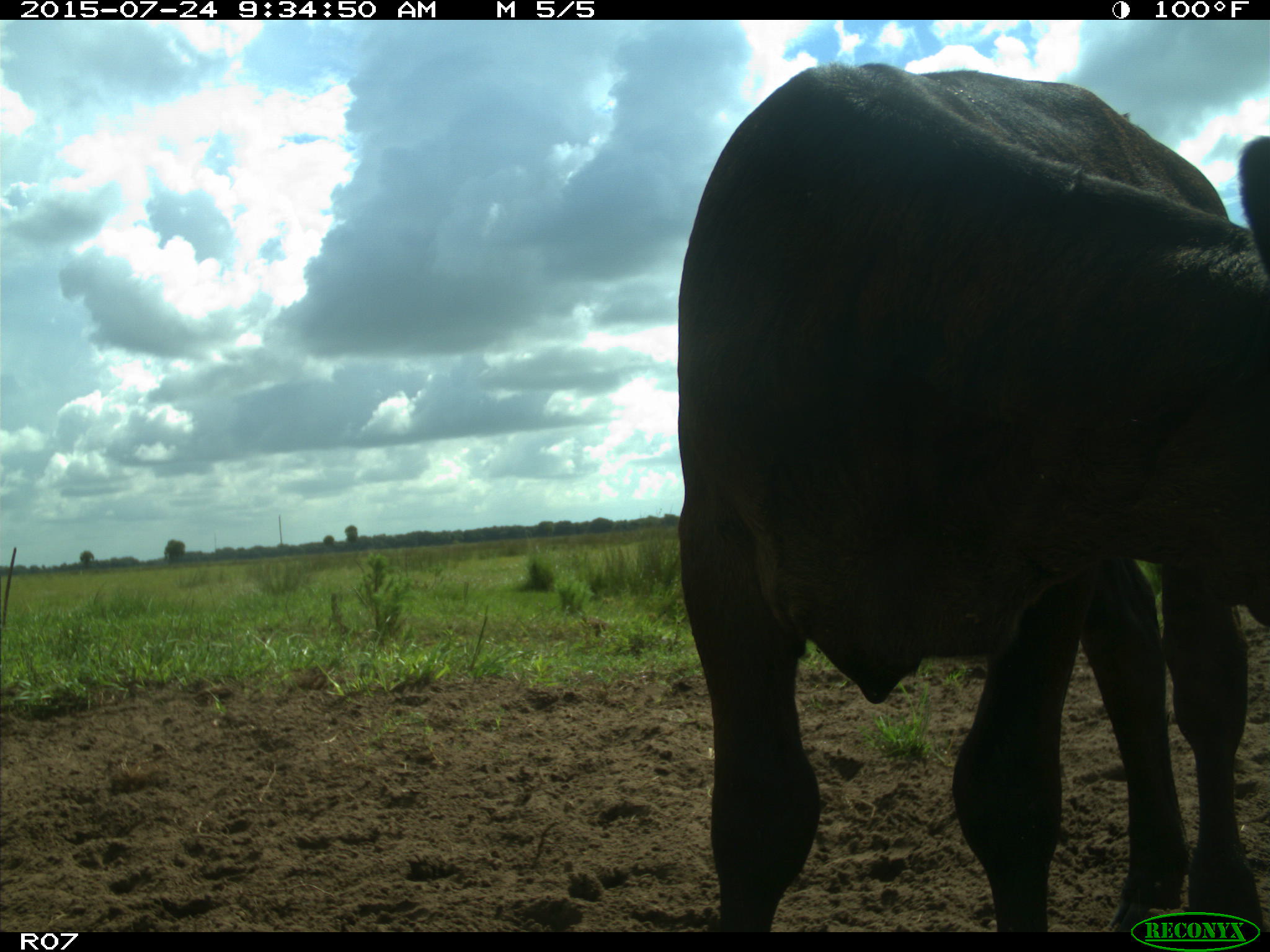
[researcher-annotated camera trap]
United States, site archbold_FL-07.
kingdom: Animalia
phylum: Chordata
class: Mammalia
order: Artiodactyla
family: Bovidae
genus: Bos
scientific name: Bos taurus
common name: domestic cow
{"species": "Bos taurus (domestic cow)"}